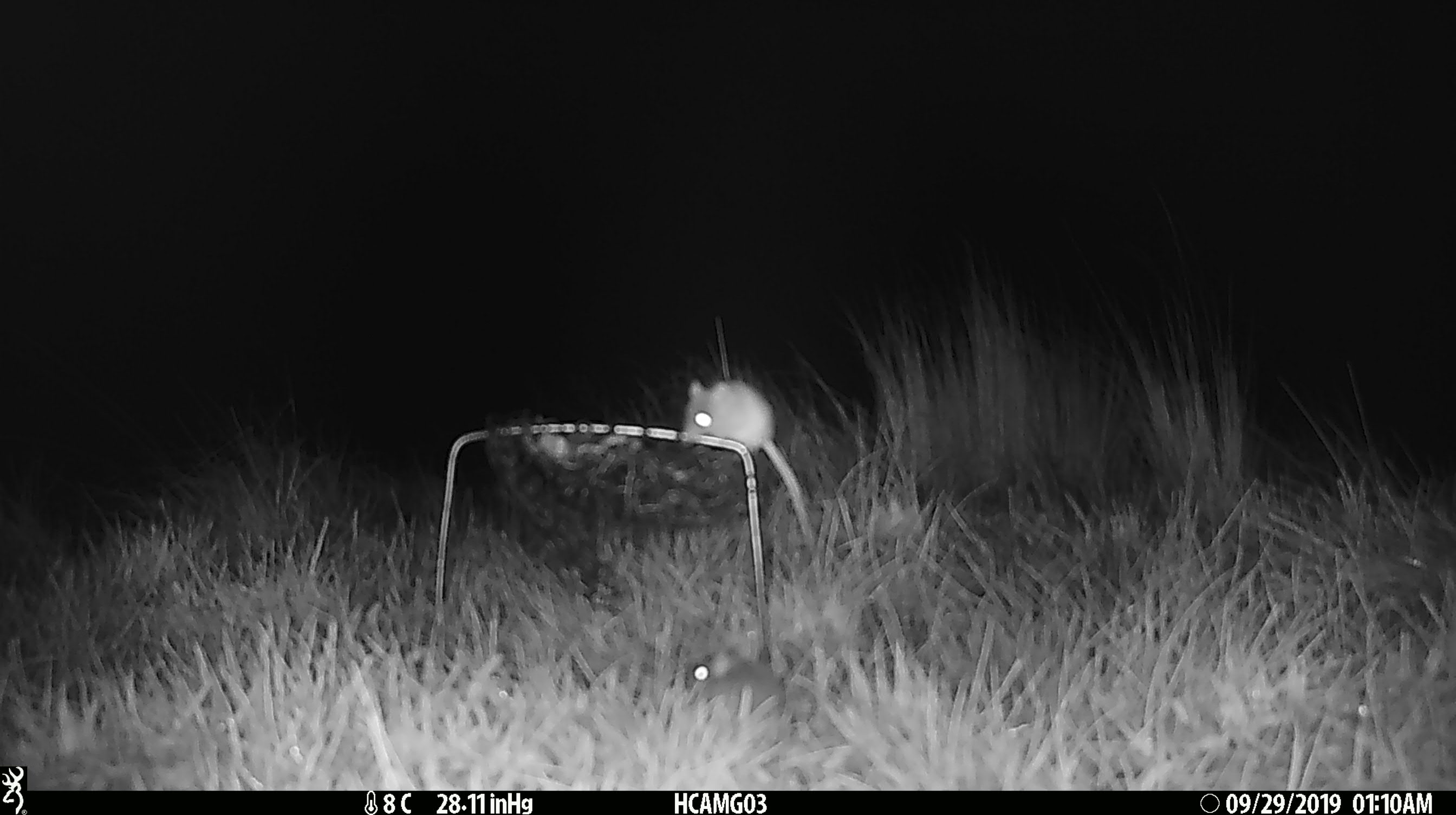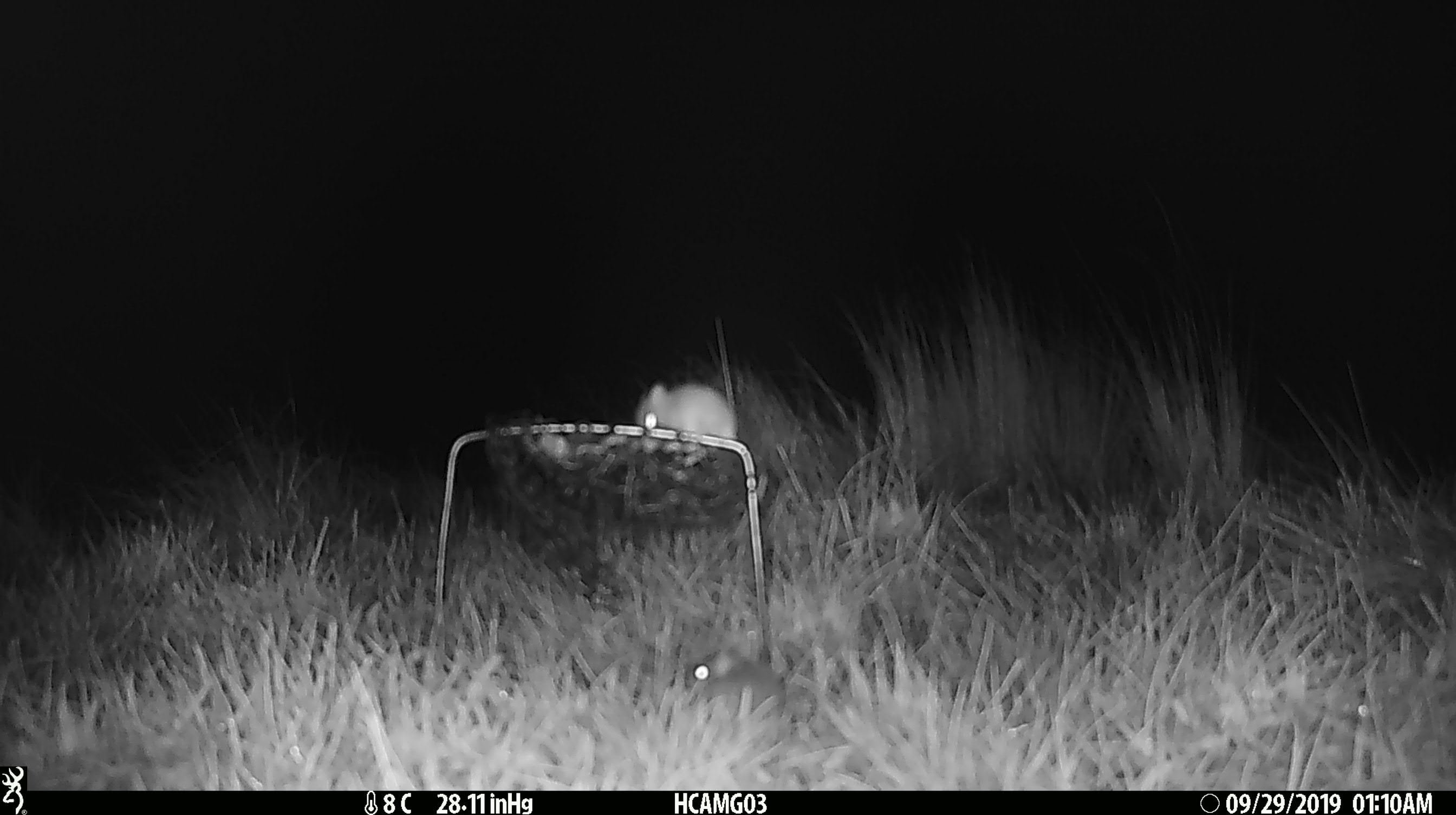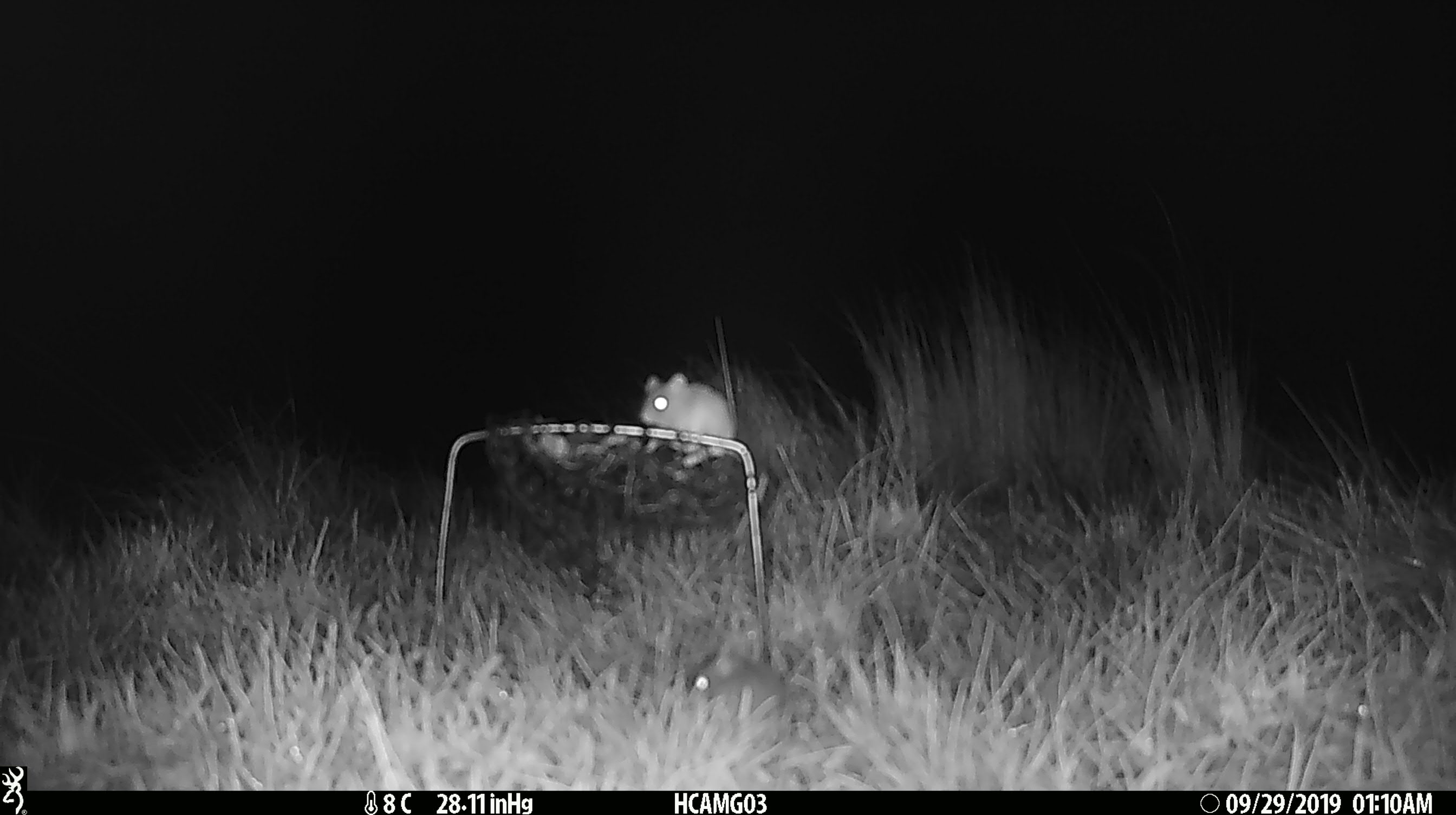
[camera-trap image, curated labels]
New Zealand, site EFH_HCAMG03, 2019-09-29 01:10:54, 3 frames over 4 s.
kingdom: Animalia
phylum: Chordata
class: Mammalia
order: Rodentia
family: Muridae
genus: Mus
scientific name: Mus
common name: mouse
Mouse (Mus).